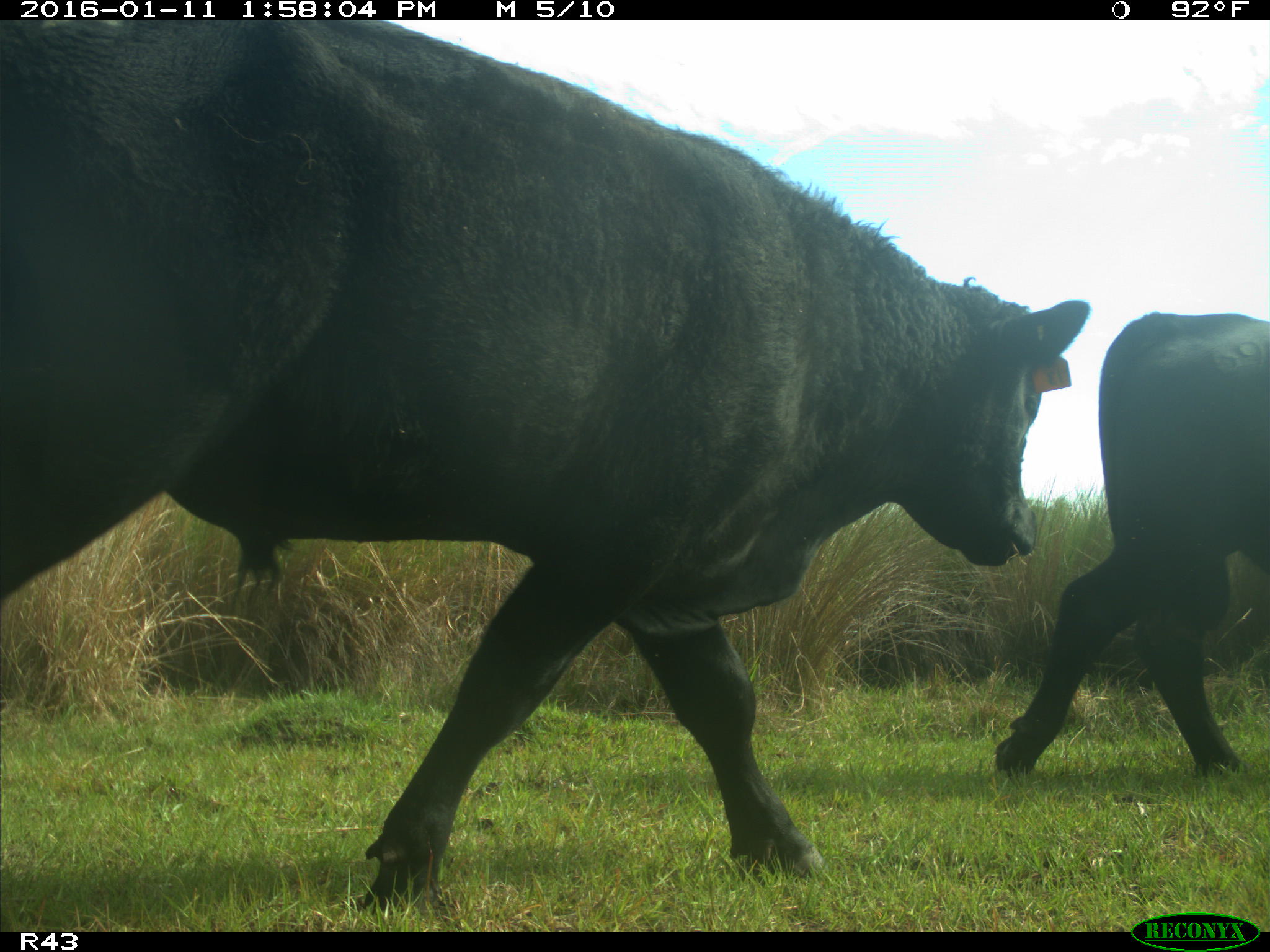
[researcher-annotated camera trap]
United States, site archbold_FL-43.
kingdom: Animalia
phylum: Chordata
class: Mammalia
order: Artiodactyla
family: Bovidae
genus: Bos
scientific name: Bos taurus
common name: domestic cow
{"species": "Bos taurus (domestic cow)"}